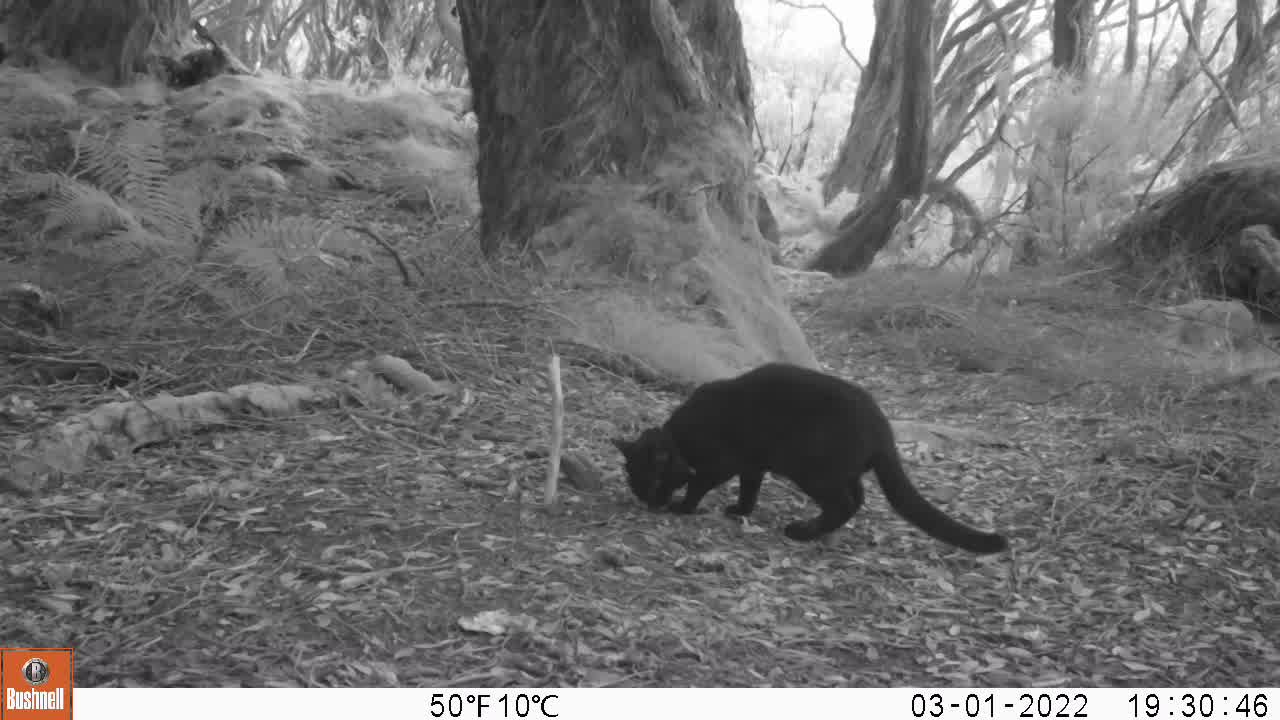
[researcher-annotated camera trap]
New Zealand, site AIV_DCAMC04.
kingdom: Animalia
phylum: Chordata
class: Mammalia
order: Carnivora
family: Felidae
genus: Felis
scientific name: Felis catus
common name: domestic cat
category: cat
Cat (domestic cat) (Felis catus).